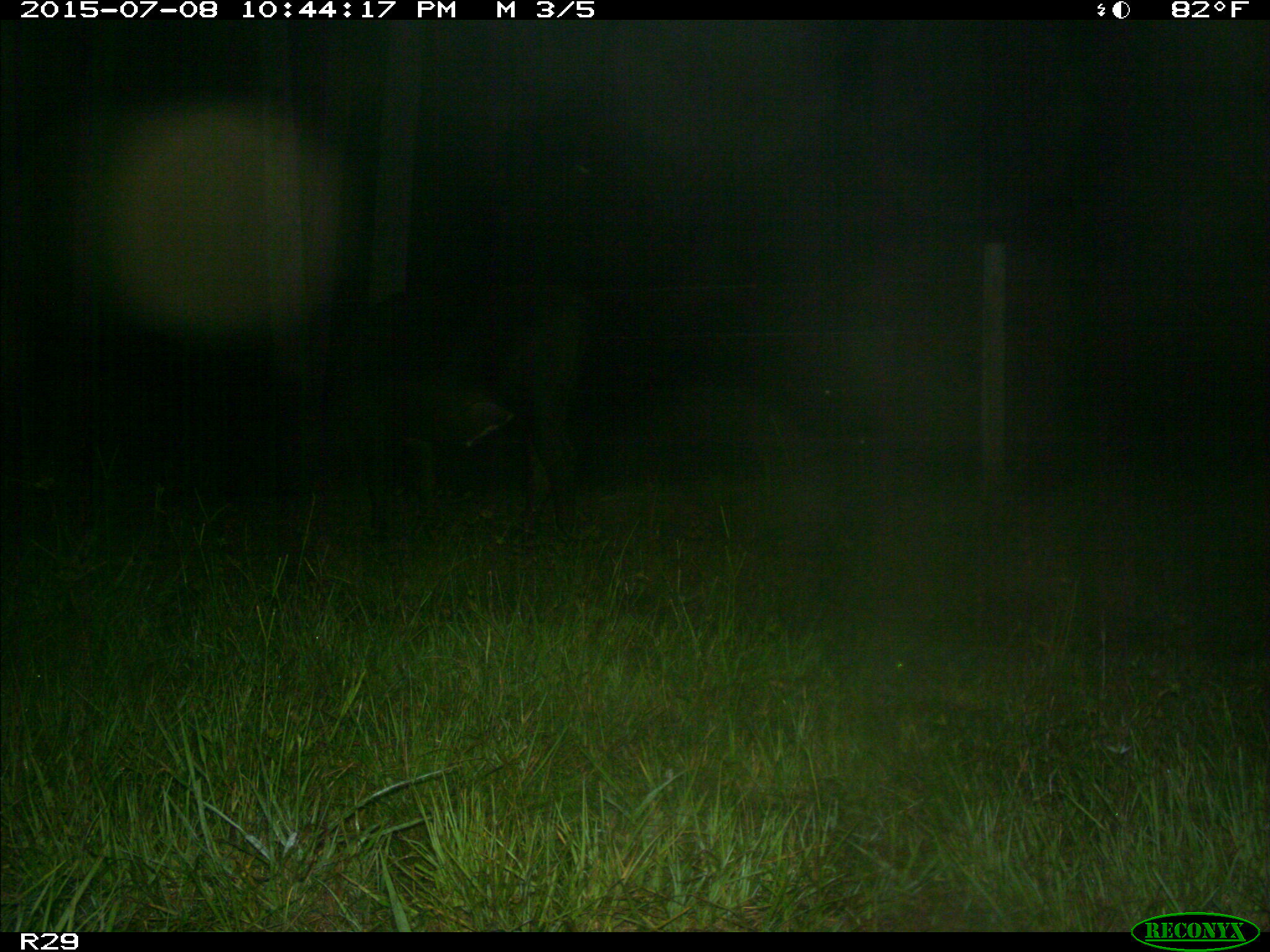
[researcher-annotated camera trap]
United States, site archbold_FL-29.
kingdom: Animalia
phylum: Chordata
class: Mammalia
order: Artiodactyla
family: Bovidae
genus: Bos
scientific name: Bos taurus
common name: domestic cow